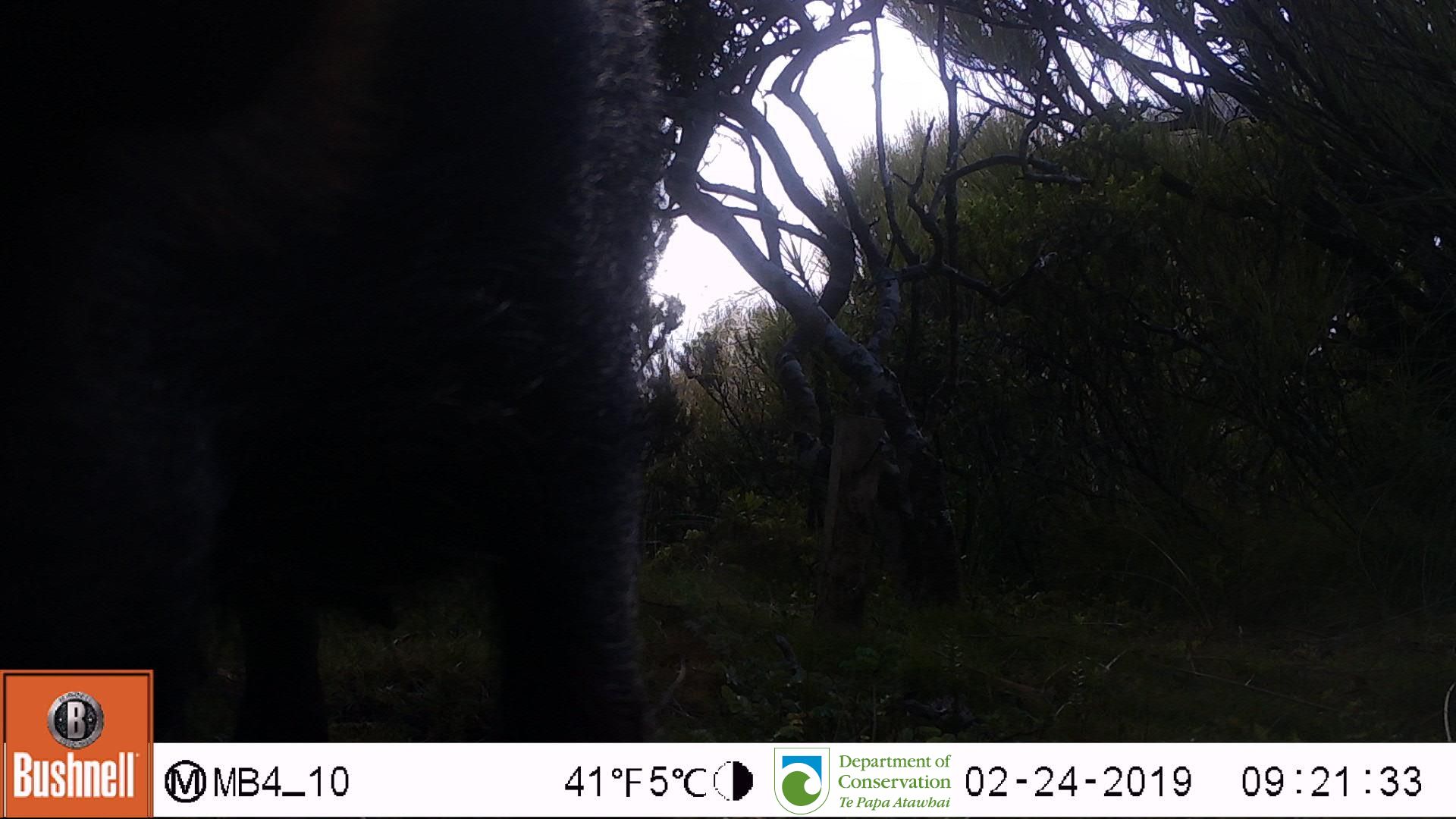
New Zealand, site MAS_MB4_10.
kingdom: Animalia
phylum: Chordata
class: Mammalia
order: Artiodactyla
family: Suidae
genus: Sus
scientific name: Sus scrofa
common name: pig